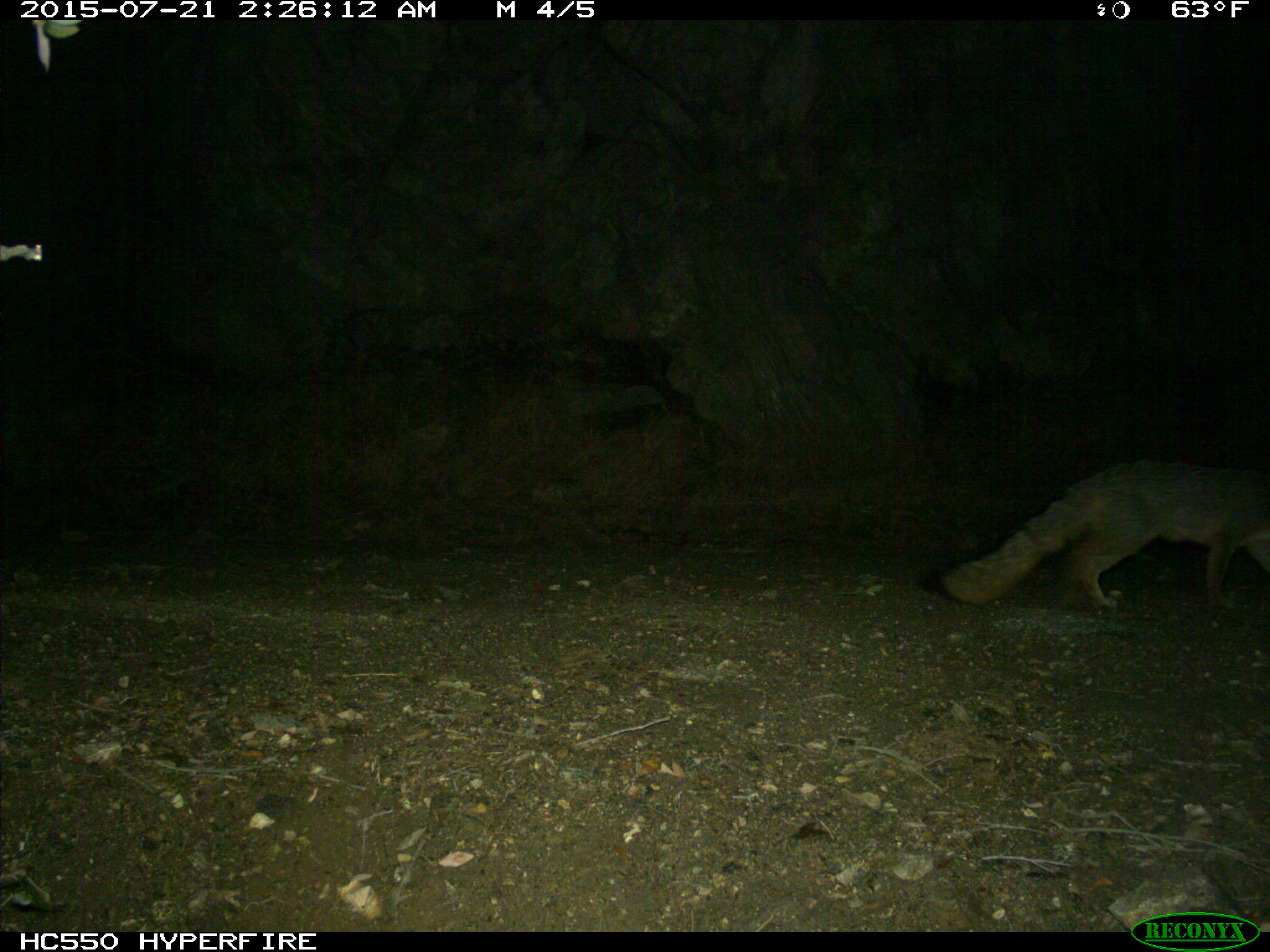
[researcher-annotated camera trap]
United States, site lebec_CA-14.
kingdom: Animalia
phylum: Chordata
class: Mammalia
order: Carnivora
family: Canidae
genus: Urocyon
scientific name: Urocyon cinereoargenteus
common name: gray fox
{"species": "Urocyon cinereoargenteus (gray fox)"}